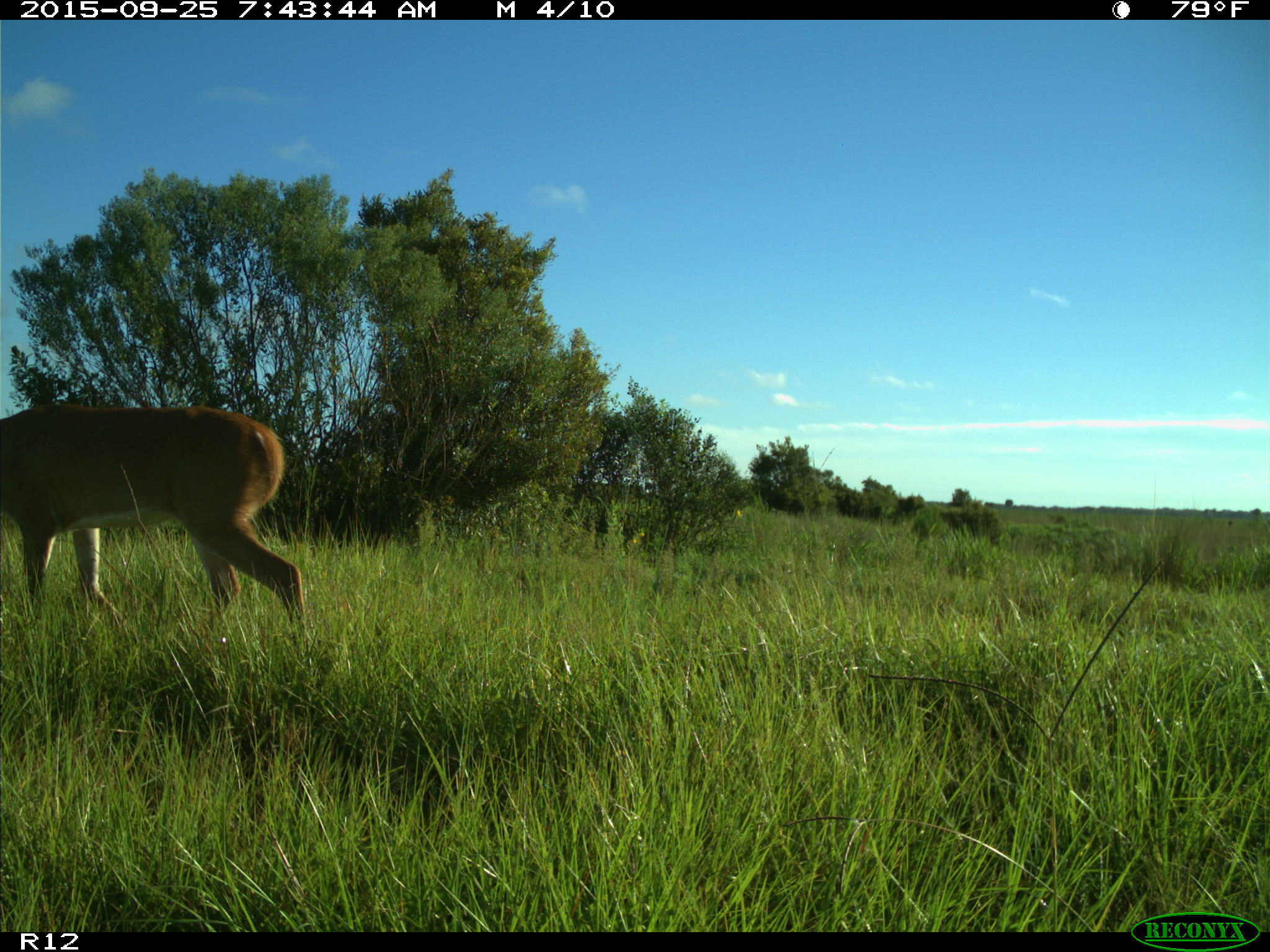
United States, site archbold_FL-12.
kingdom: Animalia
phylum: Chordata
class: Mammalia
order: Artiodactyla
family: Cervidae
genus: Odocoileus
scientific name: Odocoileus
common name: deer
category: unidentified deer